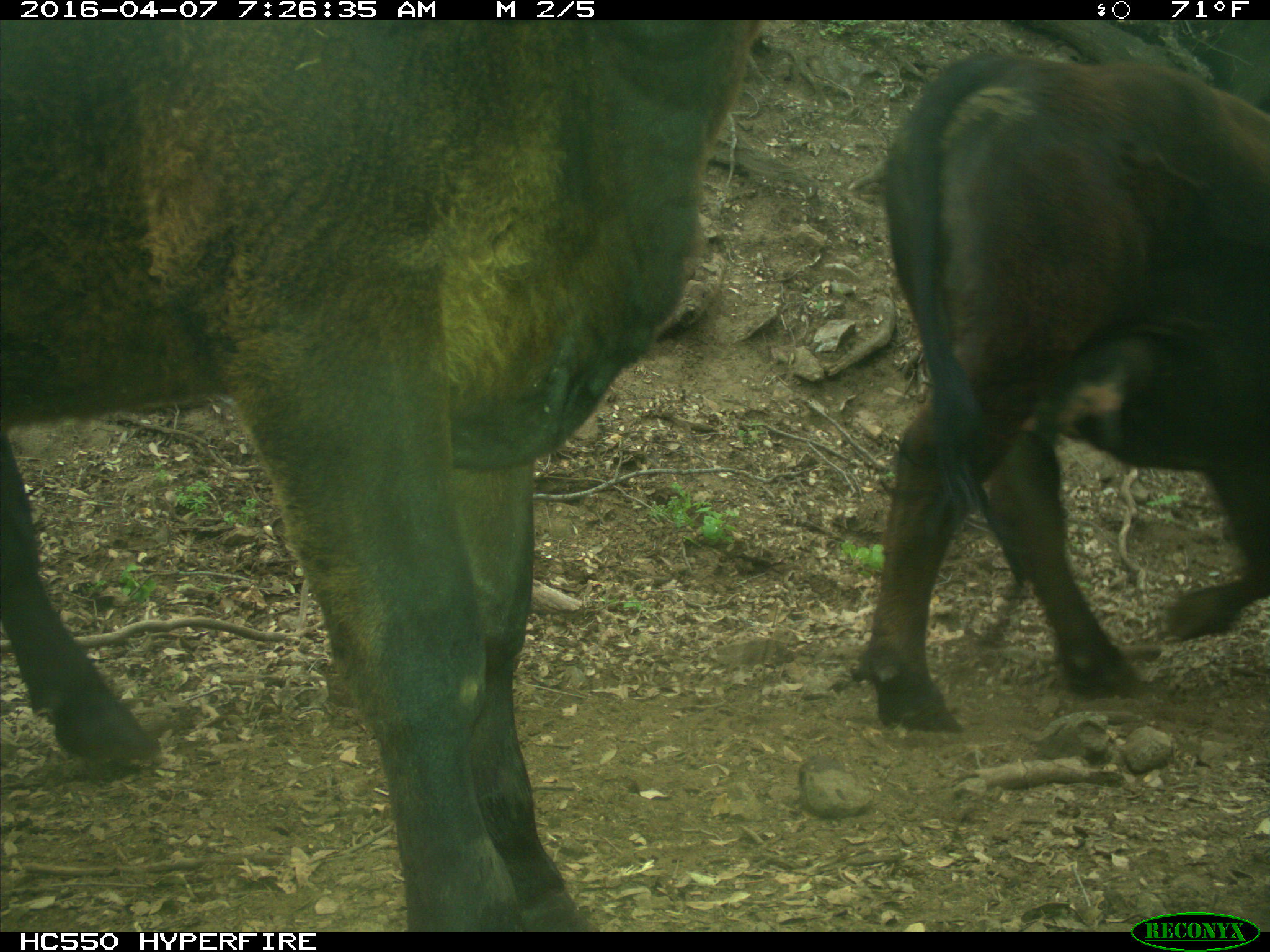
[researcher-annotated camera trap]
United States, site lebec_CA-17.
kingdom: Animalia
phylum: Chordata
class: Mammalia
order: Artiodactyla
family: Bovidae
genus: Bos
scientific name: Bos taurus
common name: domestic cow